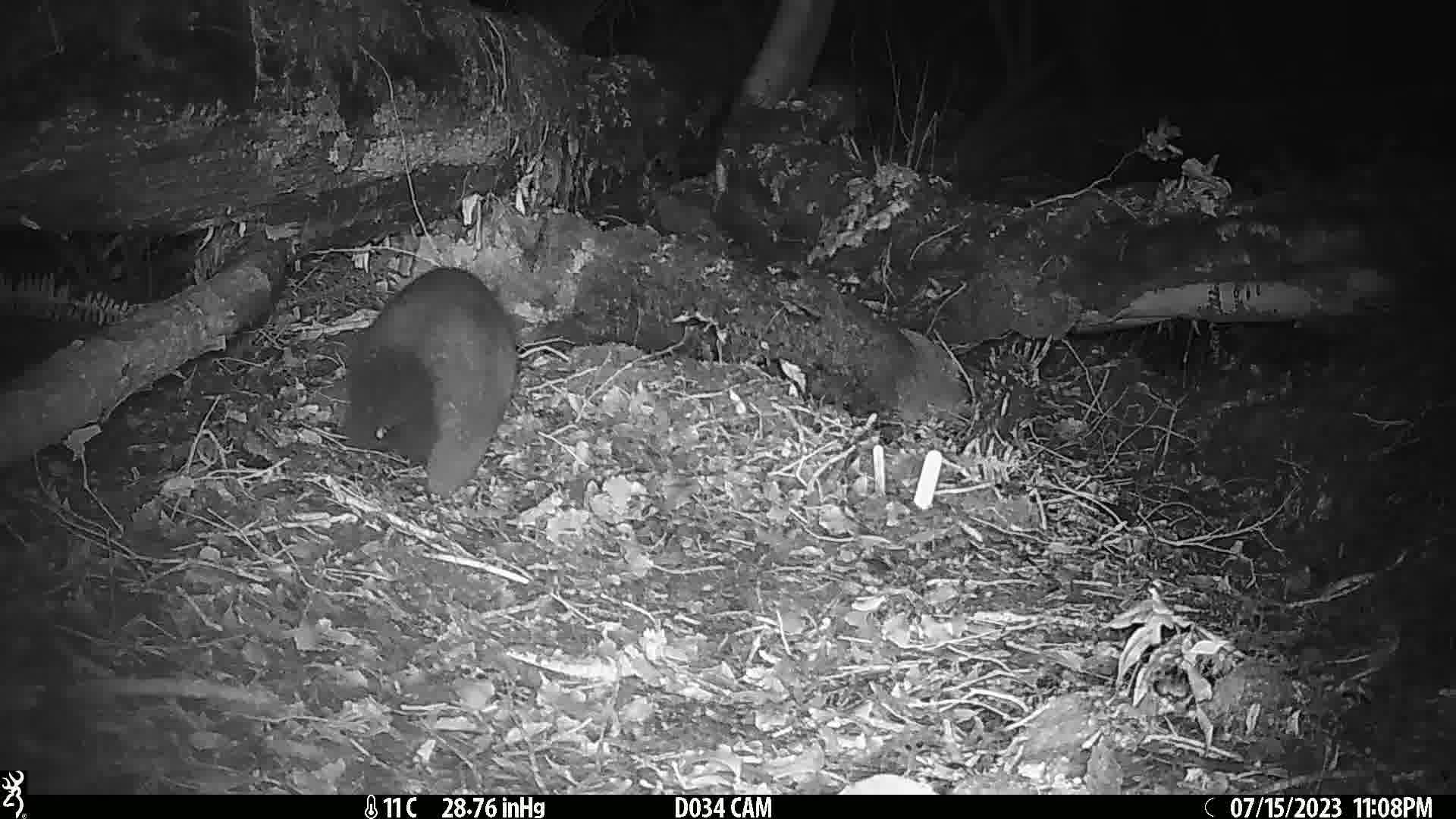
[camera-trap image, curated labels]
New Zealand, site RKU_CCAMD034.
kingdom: Animalia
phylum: Chordata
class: Mammalia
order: Diprotodontia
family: Phalangeridae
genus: Trichosurus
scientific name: Trichosurus vulpecula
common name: common brushtail possum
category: possum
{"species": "possum (common brushtail possum) (Trichosurus vulpecula)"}